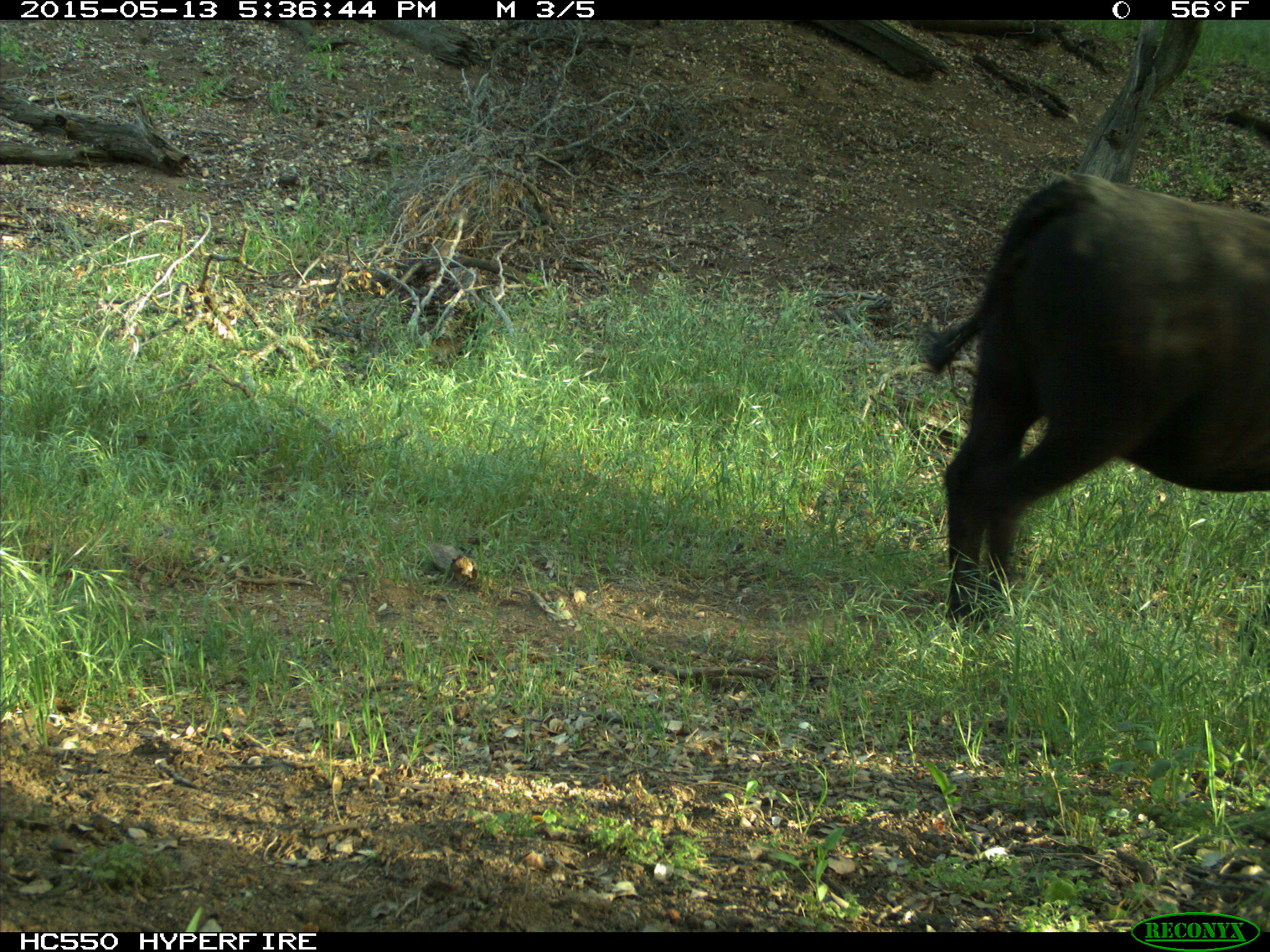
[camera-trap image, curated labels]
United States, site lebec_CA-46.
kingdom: Animalia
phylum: Chordata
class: Mammalia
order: Artiodactyla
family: Bovidae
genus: Bos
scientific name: Bos taurus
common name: domestic cow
Bos taurus (domestic cow).